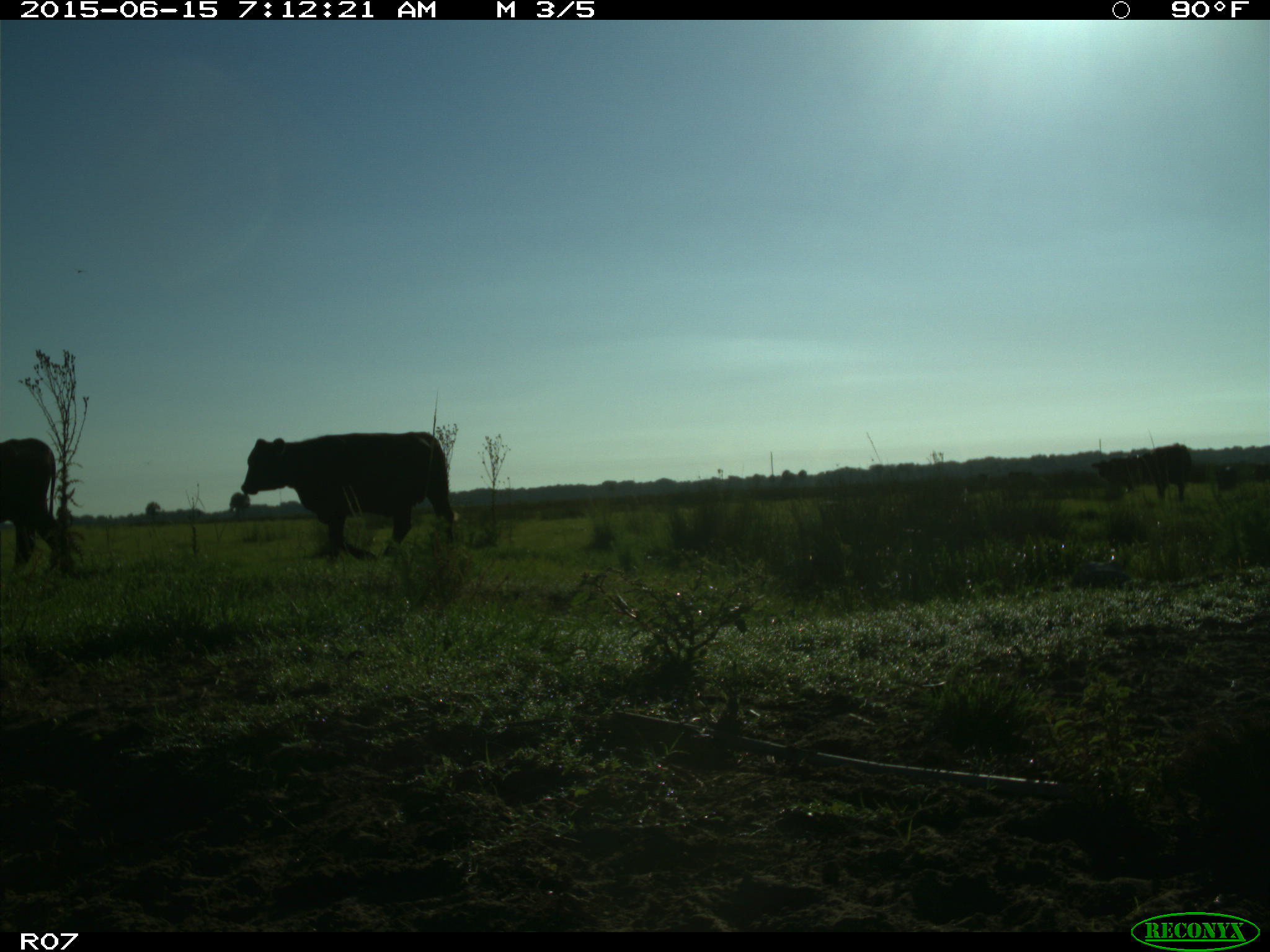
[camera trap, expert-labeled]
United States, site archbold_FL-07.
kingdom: Animalia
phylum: Chordata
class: Mammalia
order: Artiodactyla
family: Bovidae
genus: Bos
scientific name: Bos taurus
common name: domestic cow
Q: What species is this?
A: Bos taurus (domestic cow).